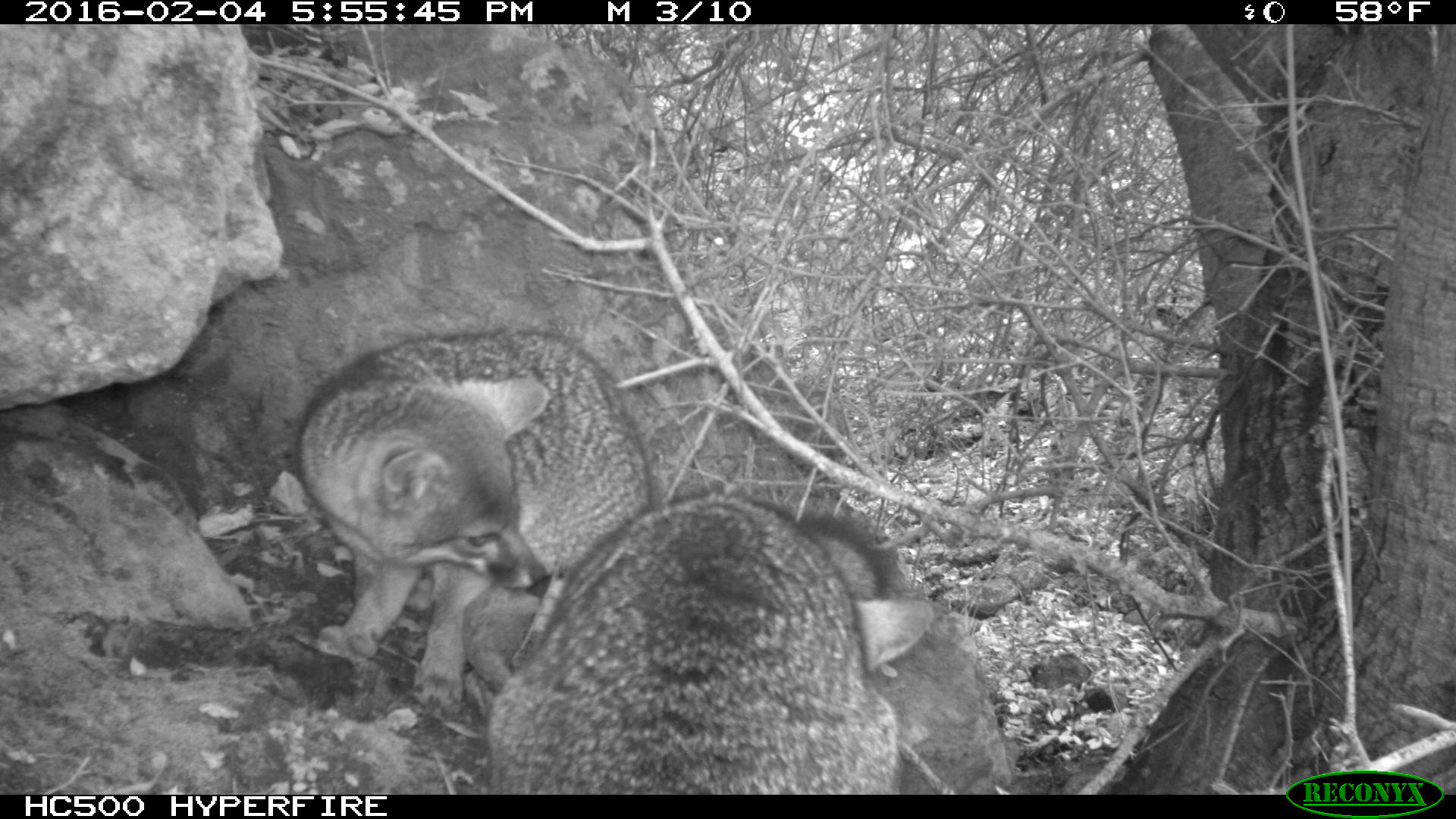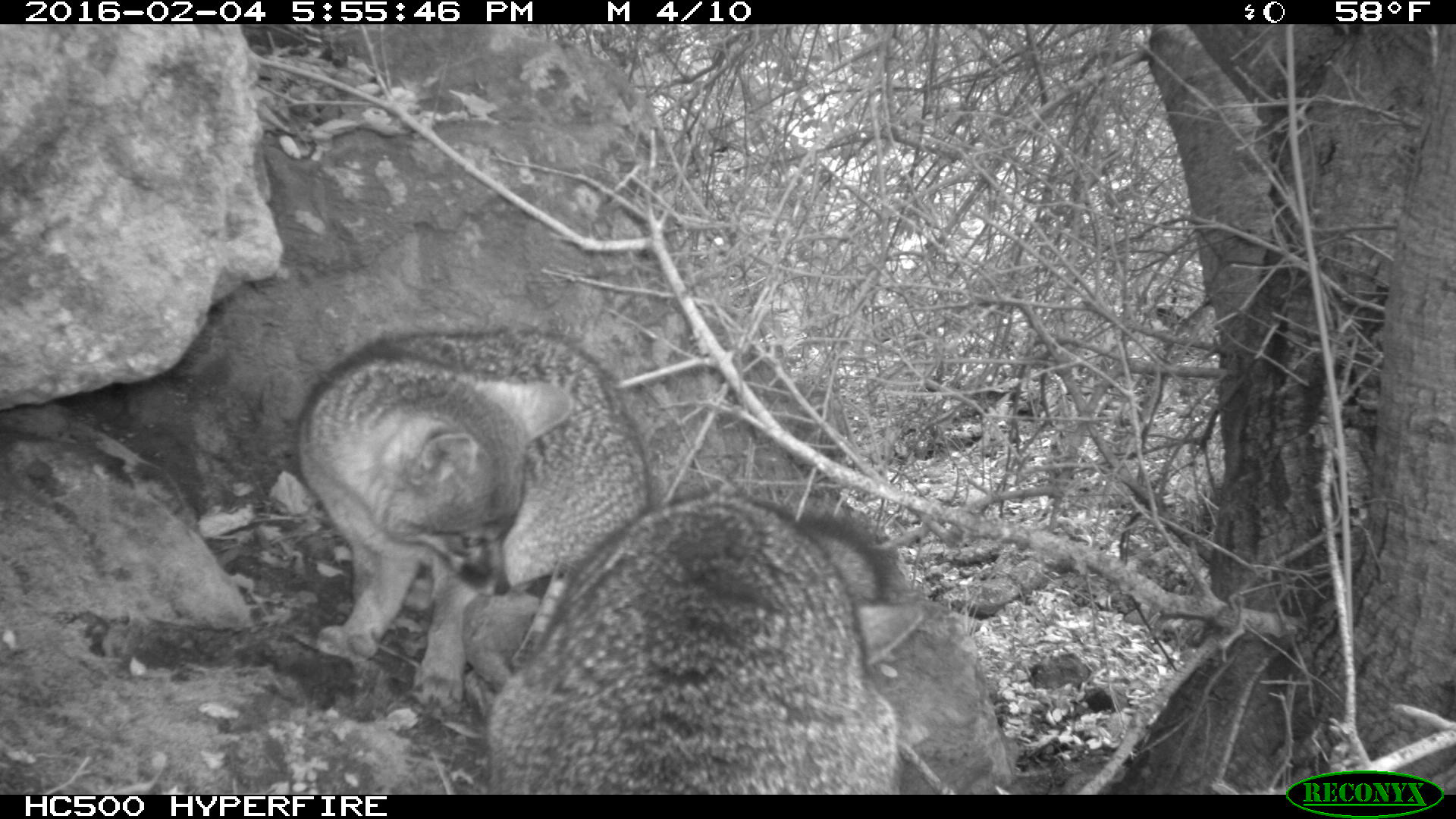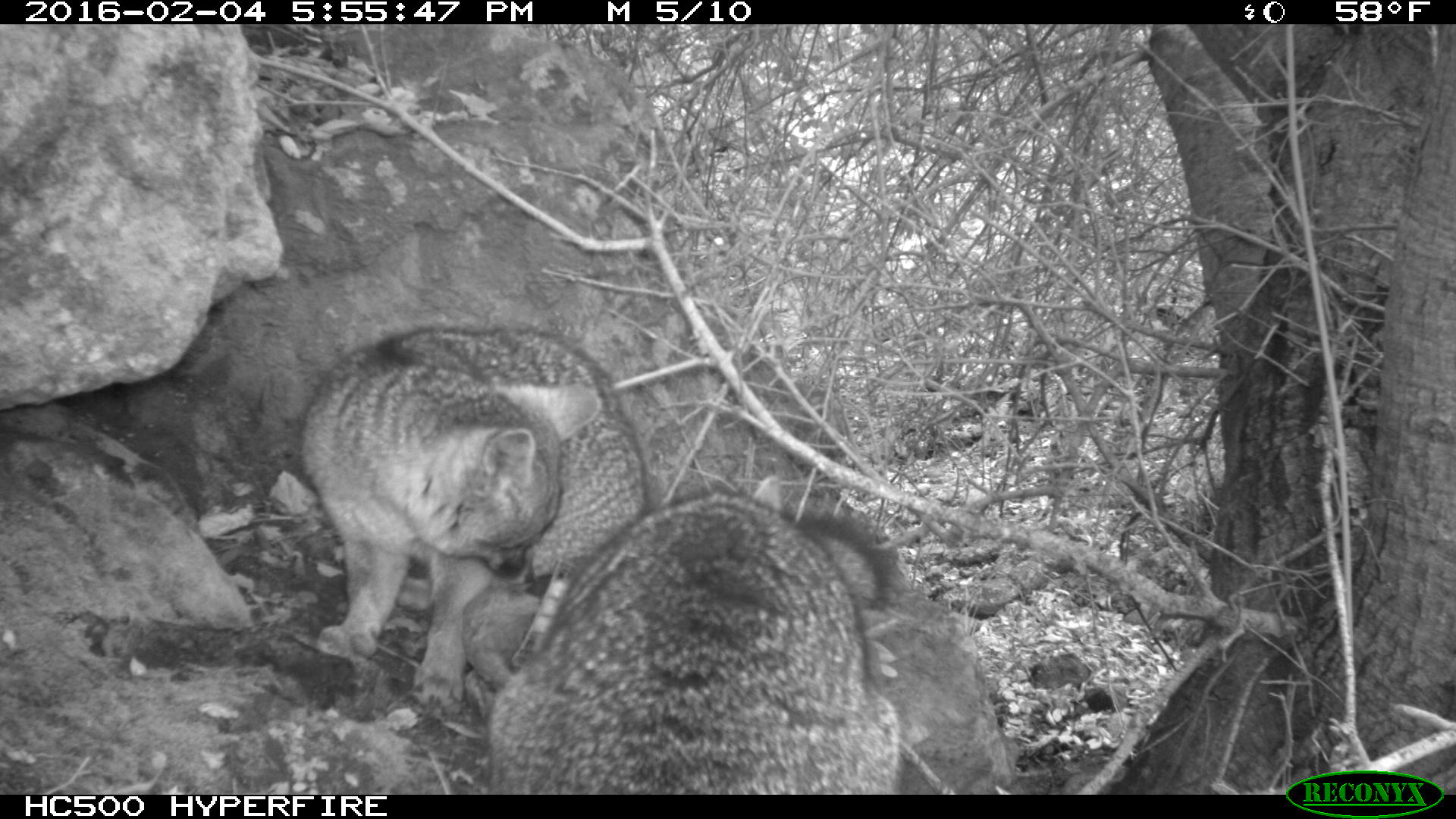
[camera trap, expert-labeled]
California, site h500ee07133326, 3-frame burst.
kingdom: Animalia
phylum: Chordata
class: Mammalia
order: Carnivora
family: Canidae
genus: Urocyon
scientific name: Urocyon littoralis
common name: island fox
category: fox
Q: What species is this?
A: Fox (island fox) (Urocyon littoralis).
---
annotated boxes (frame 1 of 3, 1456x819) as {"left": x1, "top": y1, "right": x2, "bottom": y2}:
fox: {"left": 482, "top": 491, "right": 933, "bottom": 793}; {"left": 299, "top": 328, "right": 654, "bottom": 709}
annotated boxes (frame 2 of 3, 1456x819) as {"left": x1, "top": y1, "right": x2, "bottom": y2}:
fox: {"left": 297, "top": 327, "right": 654, "bottom": 719}; {"left": 485, "top": 486, "right": 924, "bottom": 795}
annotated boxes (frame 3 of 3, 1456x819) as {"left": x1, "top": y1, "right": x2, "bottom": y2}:
fox: {"left": 299, "top": 328, "right": 649, "bottom": 709}; {"left": 482, "top": 475, "right": 900, "bottom": 793}